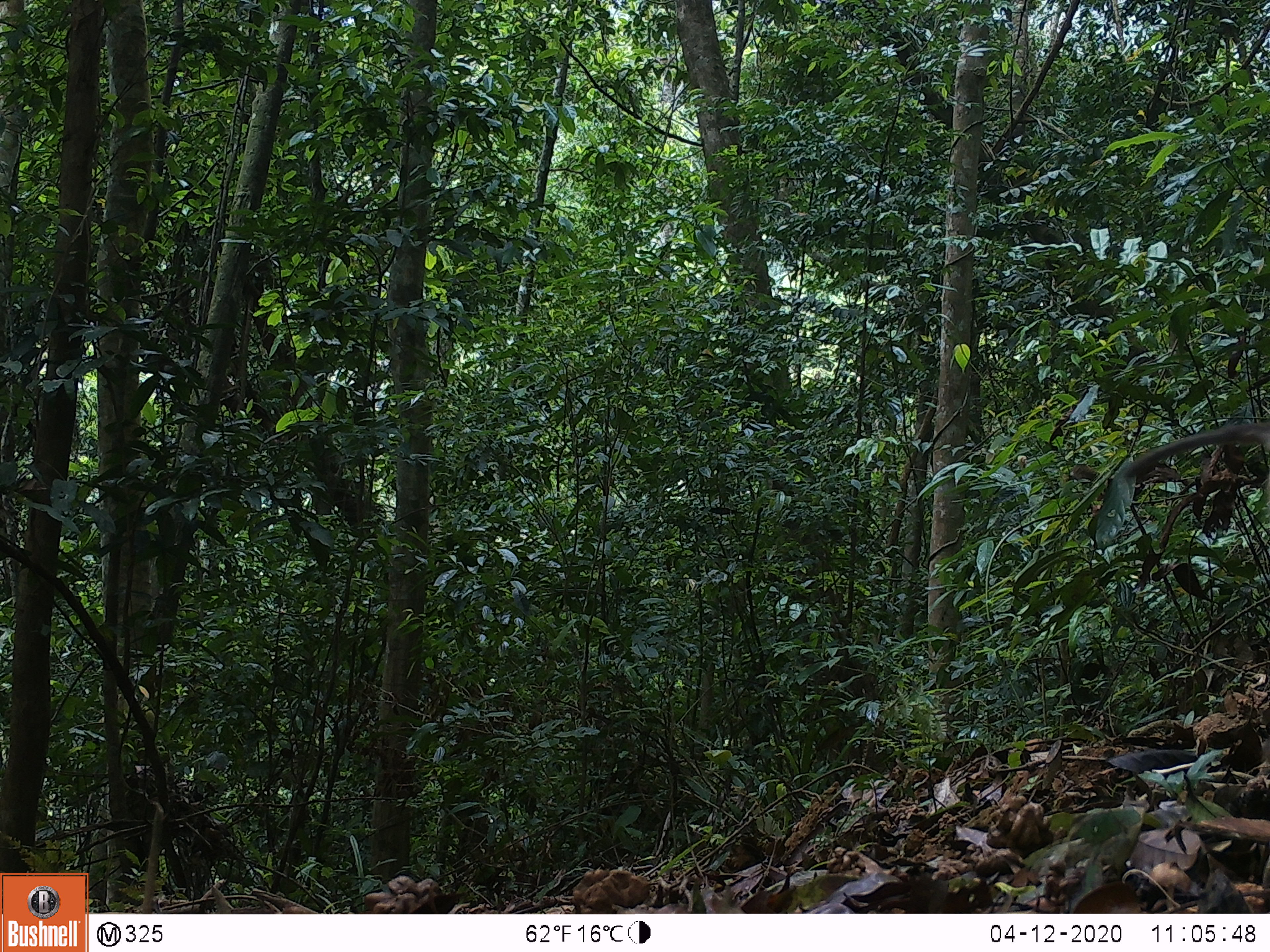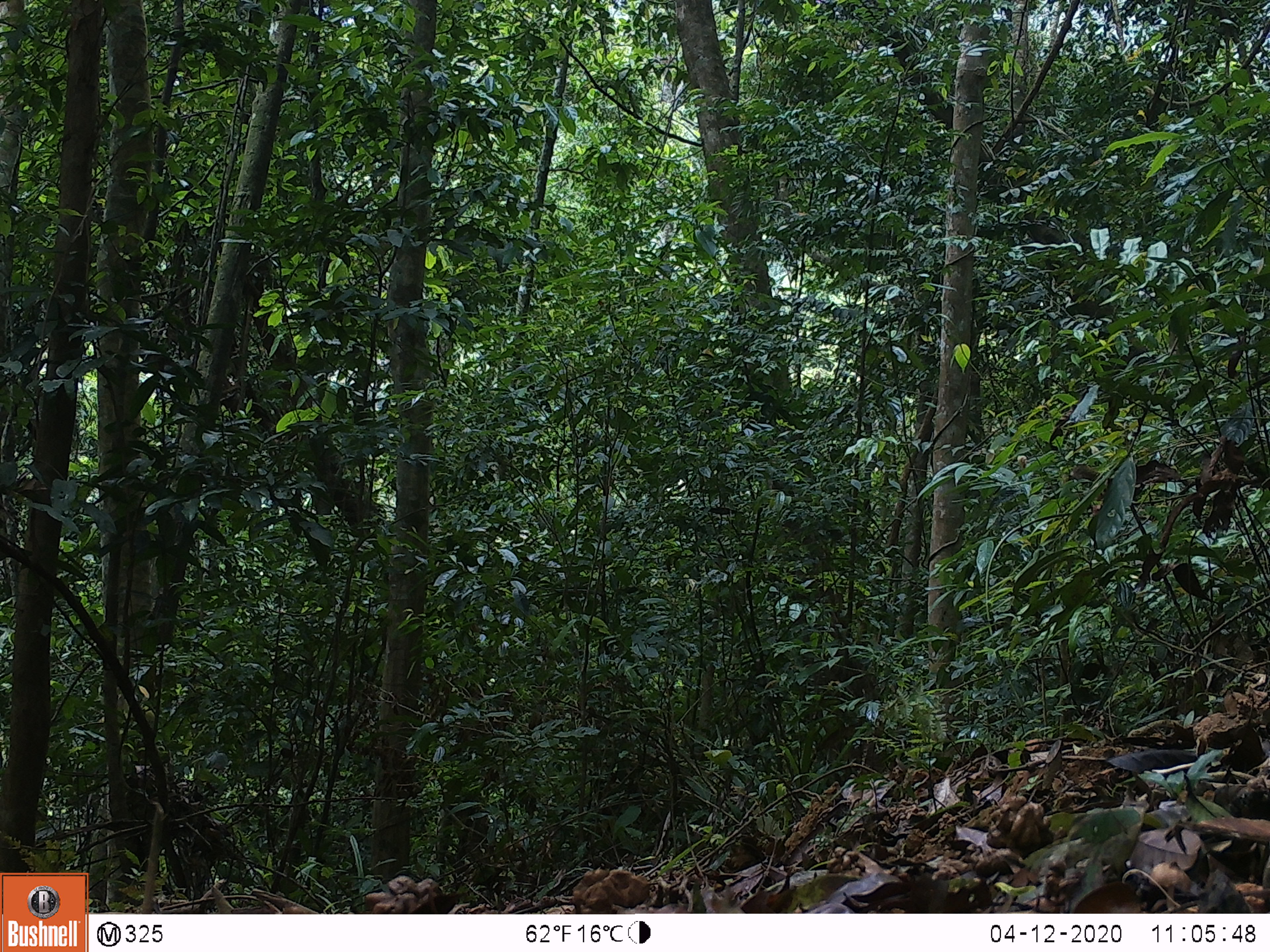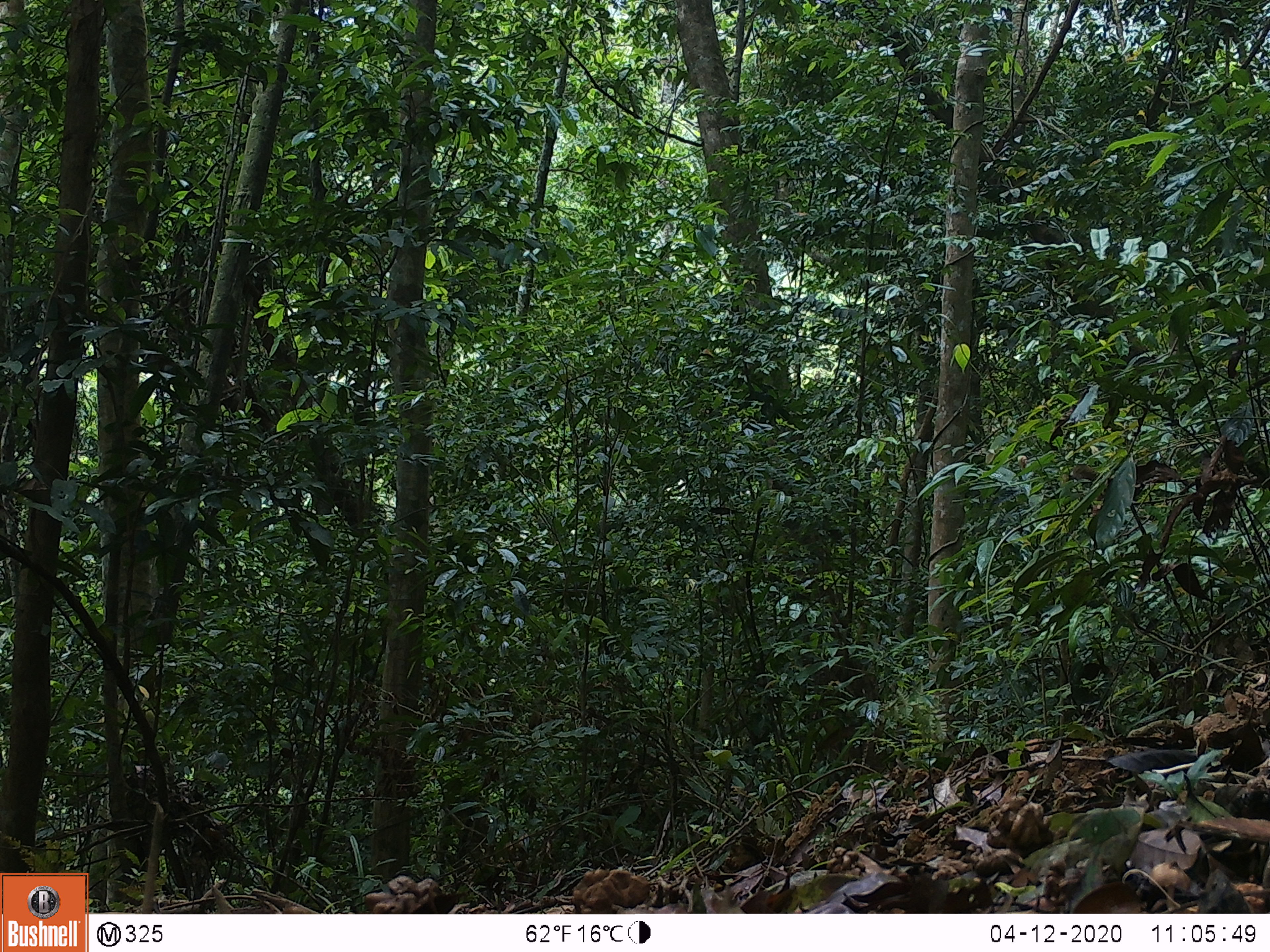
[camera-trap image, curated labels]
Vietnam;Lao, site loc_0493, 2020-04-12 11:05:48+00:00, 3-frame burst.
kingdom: Animalia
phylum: Chordata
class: Mammalia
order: Primates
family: Cercopithecidae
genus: Macaca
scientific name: Macaca nemestrina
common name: pig-tailed macaque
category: pig tailed macaque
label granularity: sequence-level